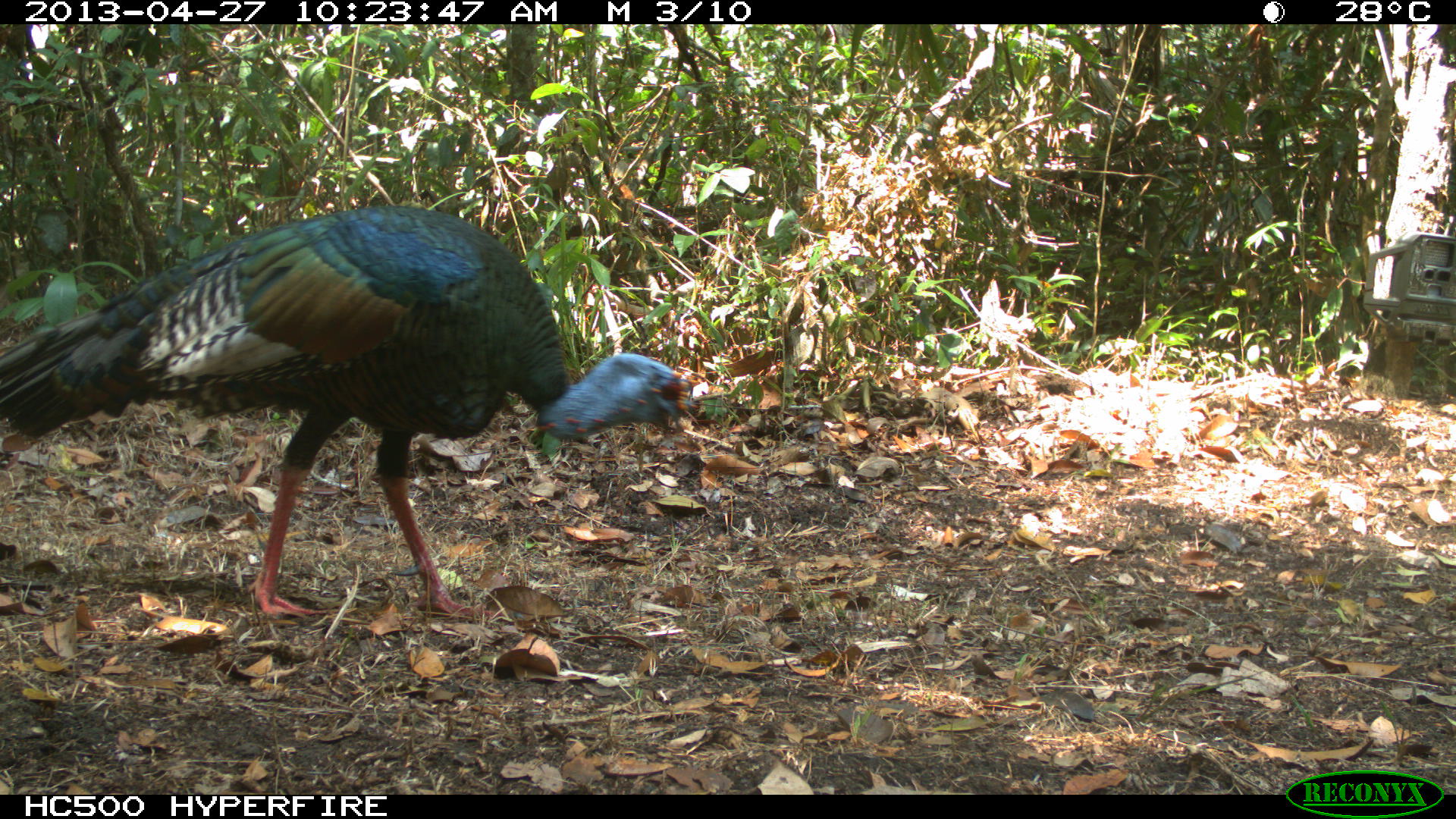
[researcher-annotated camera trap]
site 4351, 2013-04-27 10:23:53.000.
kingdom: Animalia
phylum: Chordata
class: Aves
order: Galliformes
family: Phasianidae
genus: Meleagris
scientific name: Meleagris ocellata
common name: ocellated turkey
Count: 1.